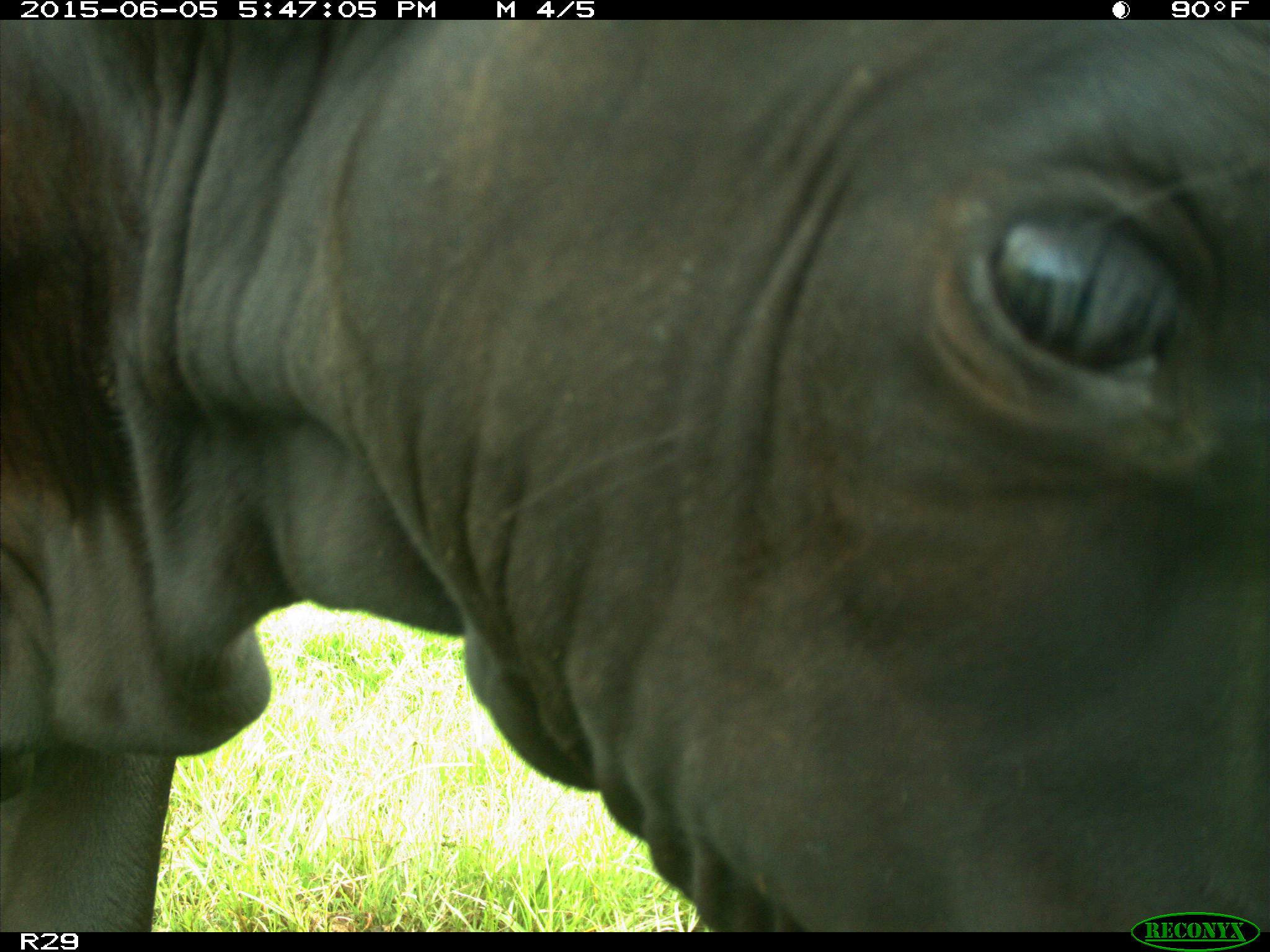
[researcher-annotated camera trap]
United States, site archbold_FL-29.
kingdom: Animalia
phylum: Chordata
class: Mammalia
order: Artiodactyla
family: Bovidae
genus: Bos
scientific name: Bos taurus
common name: domestic cow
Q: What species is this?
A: Bos taurus (domestic cow).